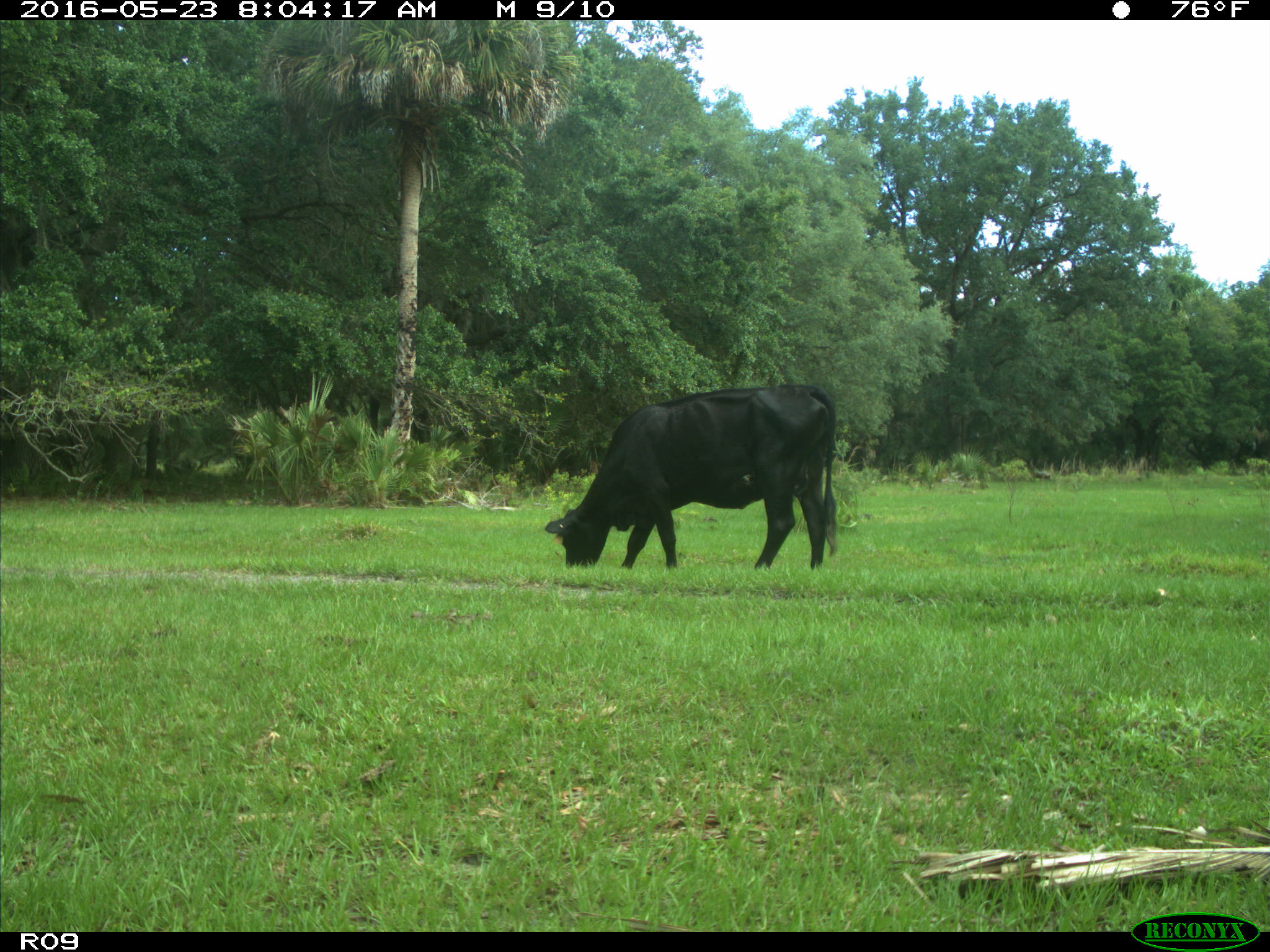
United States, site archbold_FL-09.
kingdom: Animalia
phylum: Chordata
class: Mammalia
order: Artiodactyla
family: Bovidae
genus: Bos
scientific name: Bos taurus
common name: domestic cow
Bos taurus (domestic cow).